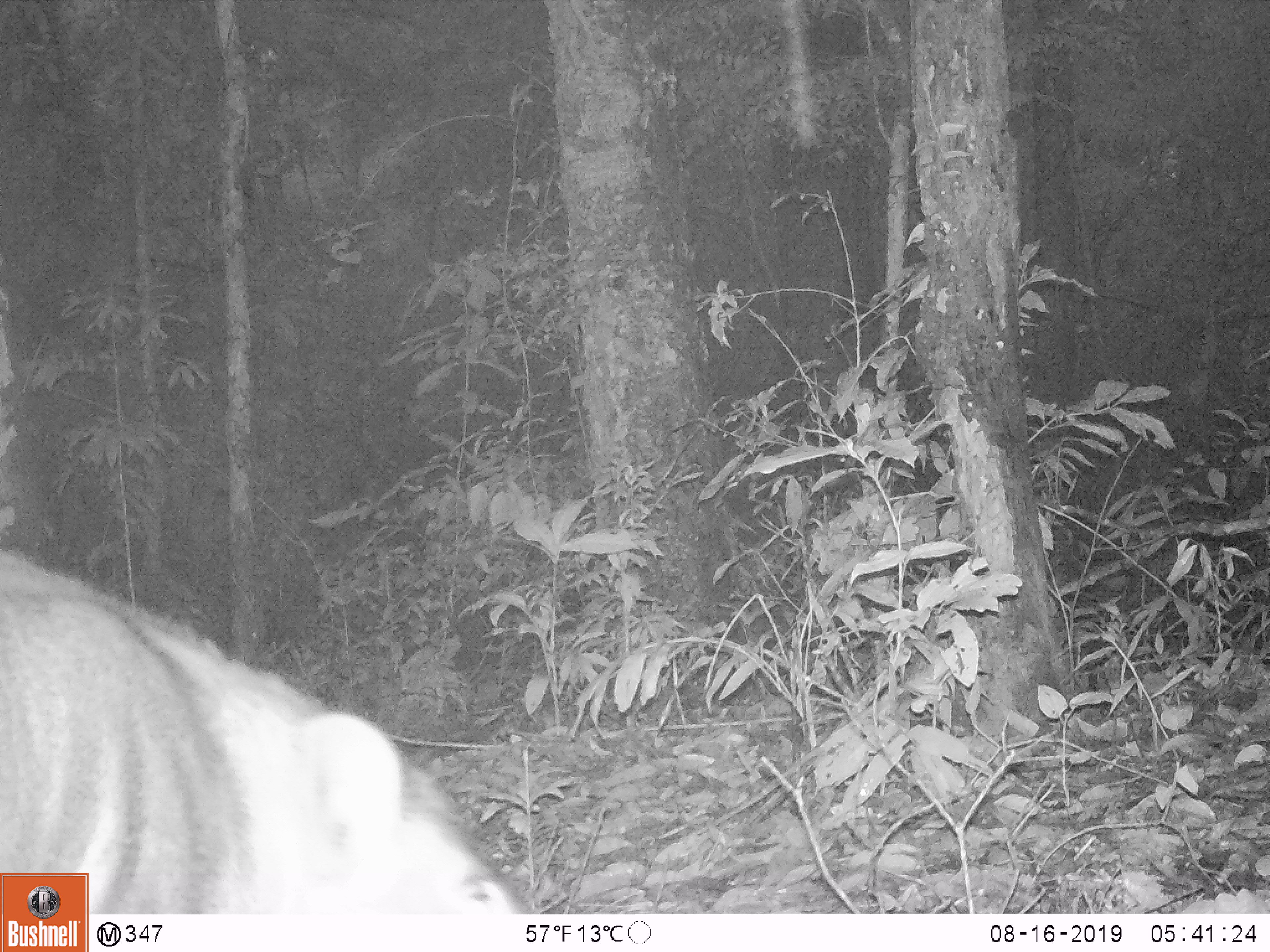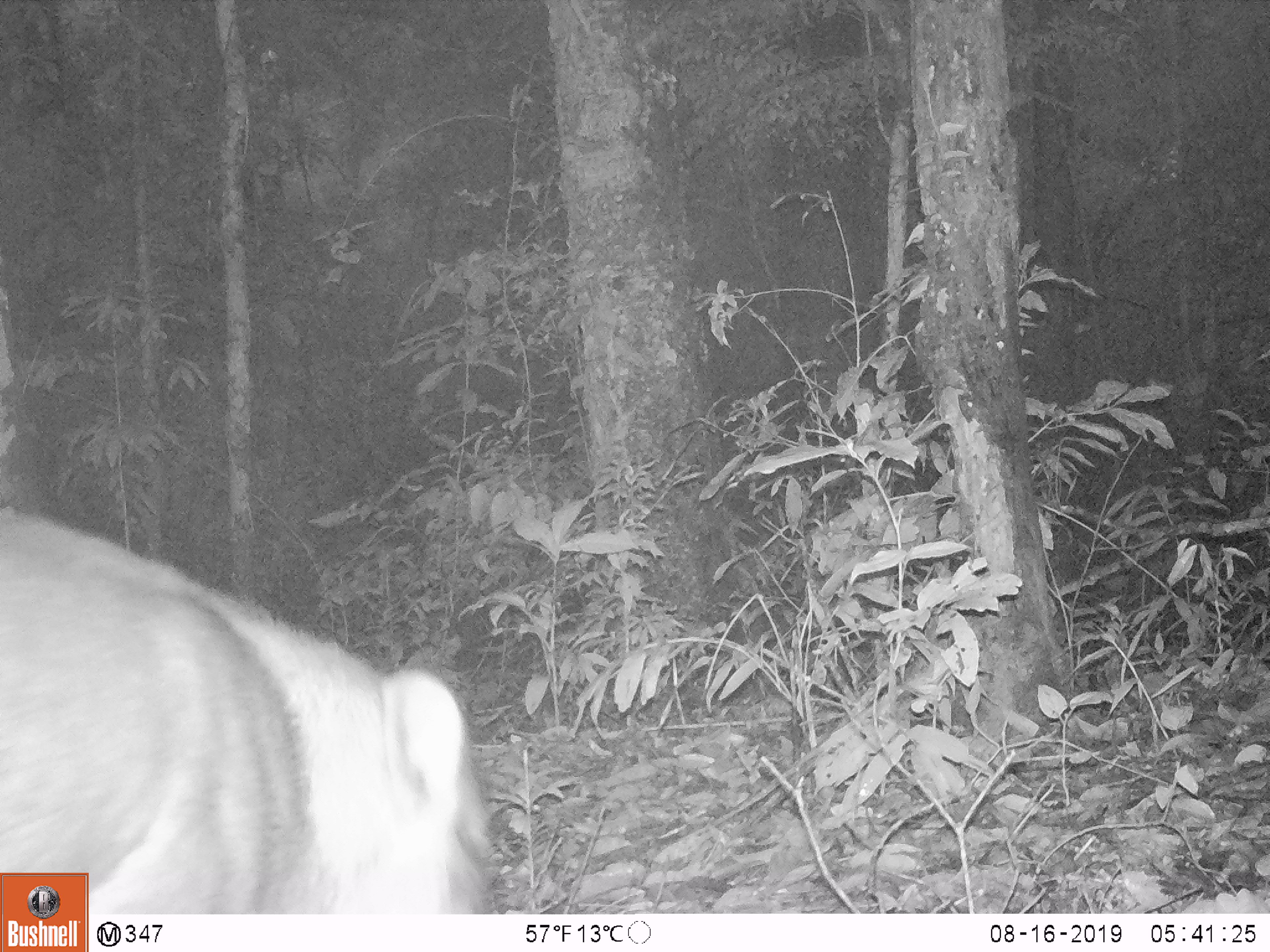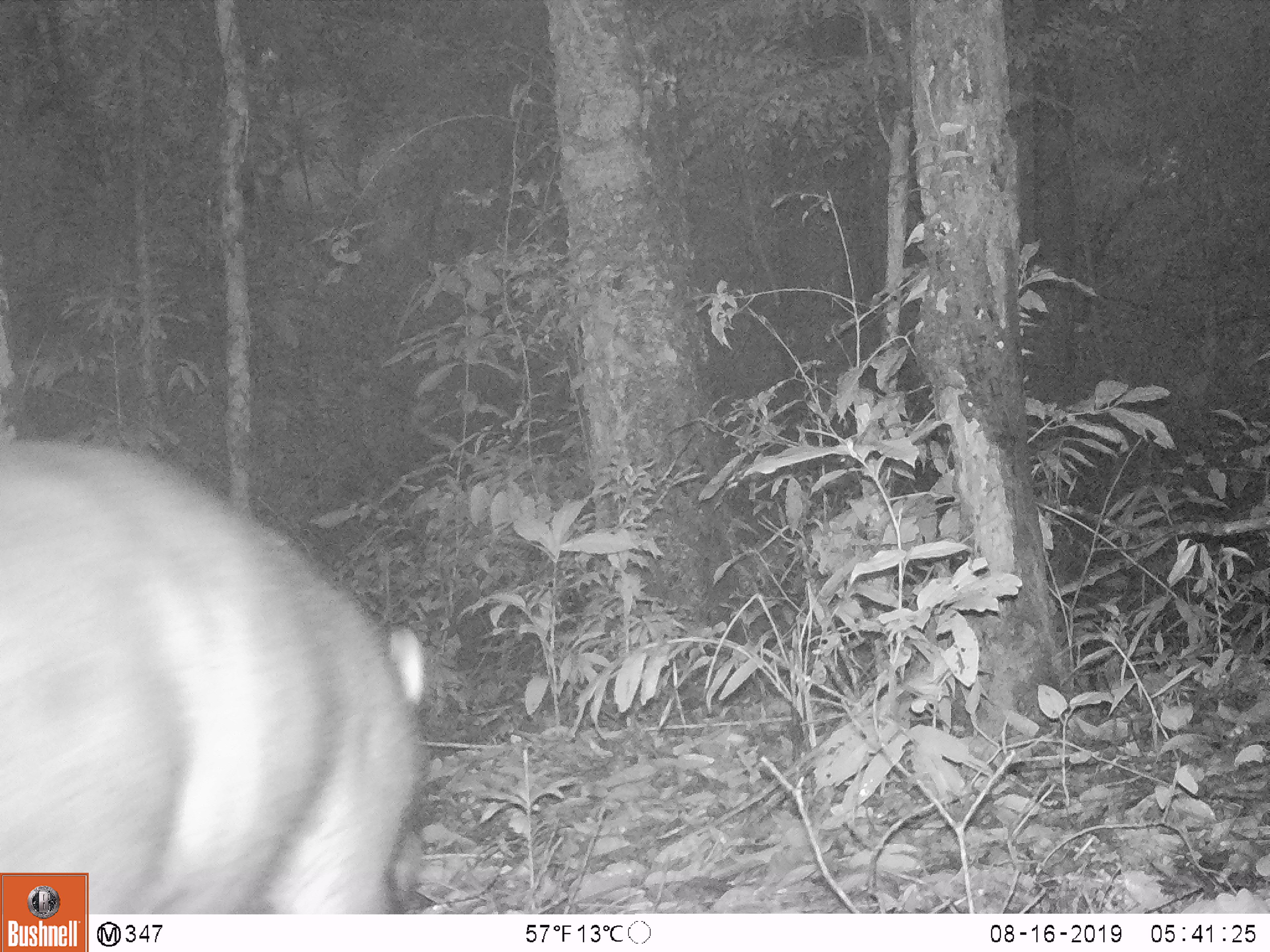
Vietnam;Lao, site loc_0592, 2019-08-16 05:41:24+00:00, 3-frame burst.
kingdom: Animalia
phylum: Chordata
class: Mammalia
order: Artiodactyla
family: Suidae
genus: Sus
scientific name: Sus scrofa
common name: eurasian wild pig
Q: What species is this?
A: Eurasian wild pig (Sus scrofa).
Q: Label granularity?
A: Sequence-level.